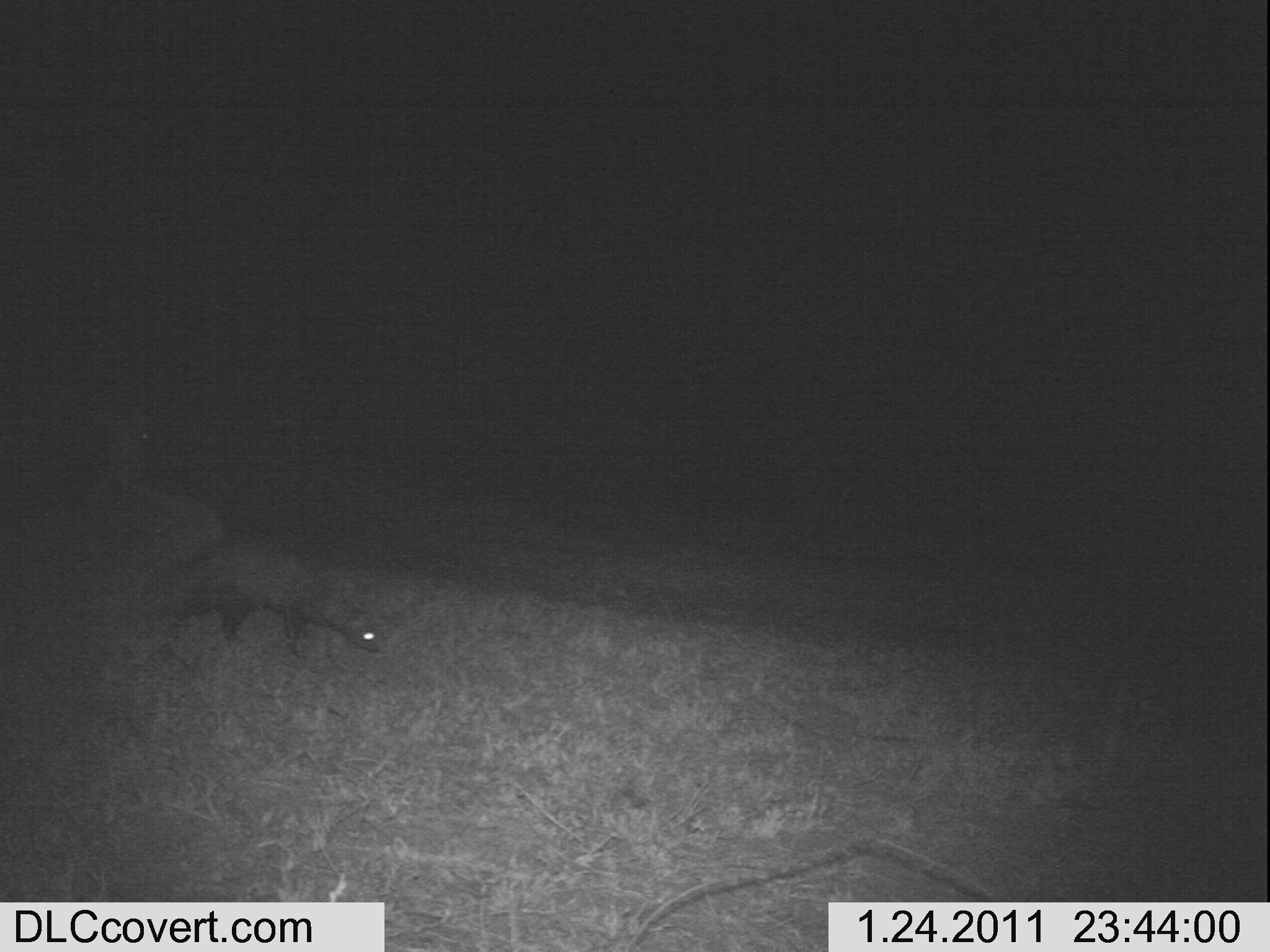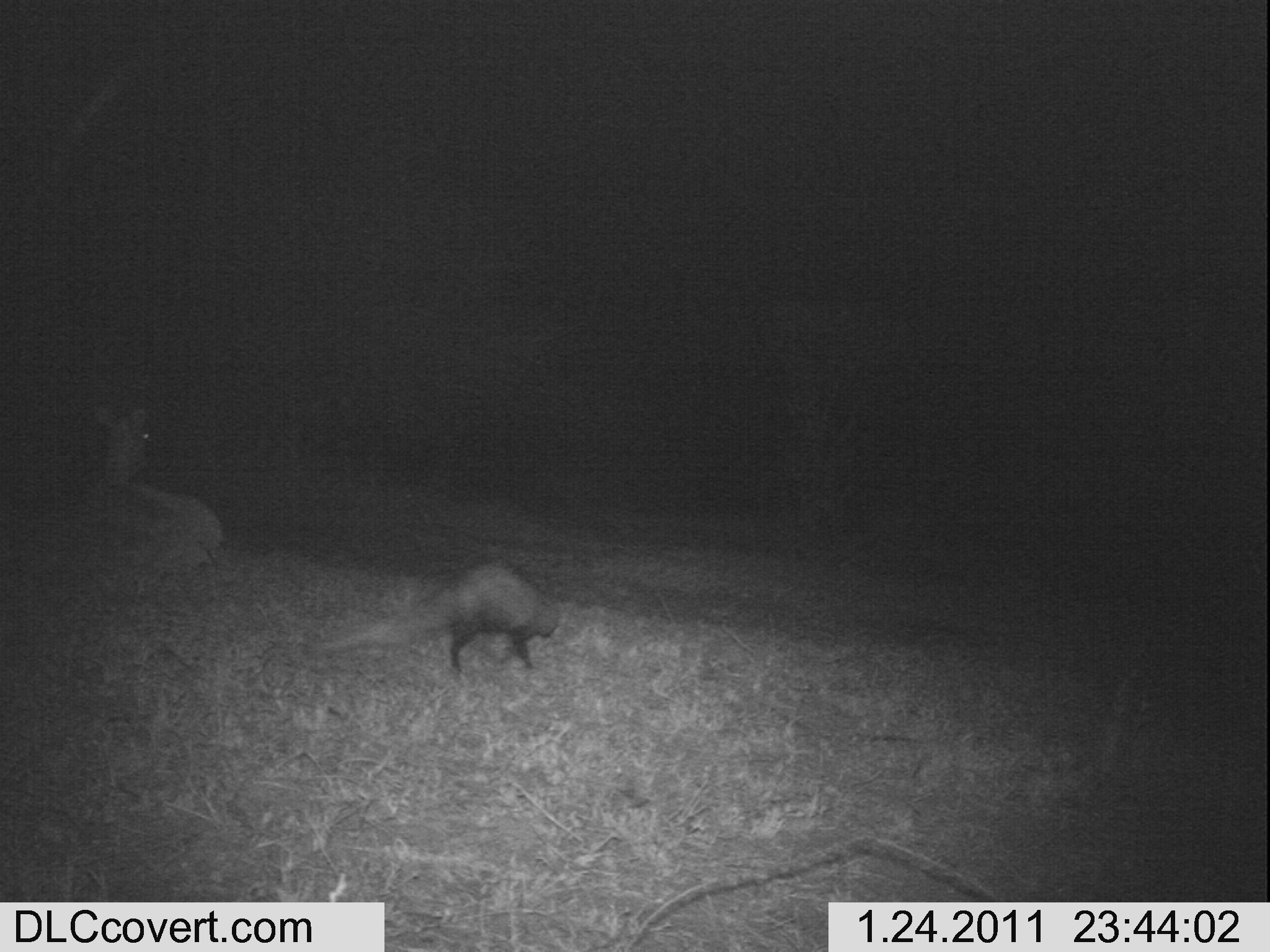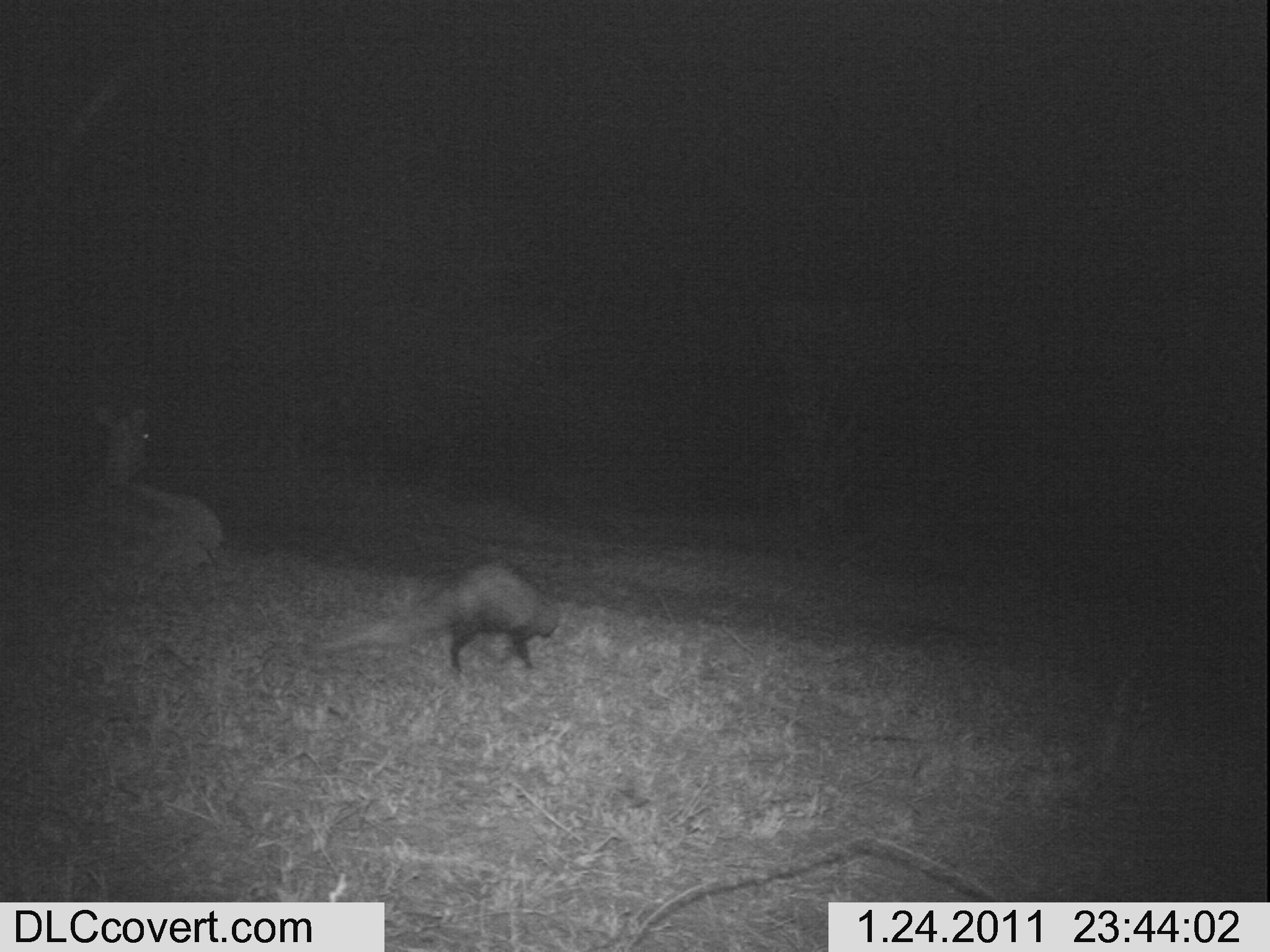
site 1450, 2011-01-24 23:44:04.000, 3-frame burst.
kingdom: Animalia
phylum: Chordata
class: Mammalia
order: Carnivora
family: Herpestidae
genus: Ichneumia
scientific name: Ichneumia albicauda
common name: white-tailed mongoose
Ichneumia albicauda (white-tailed mongoose), count 1.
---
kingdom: Animalia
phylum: Chordata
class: Mammalia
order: Artiodactyla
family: Bovidae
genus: Aepyceros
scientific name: Aepyceros melampus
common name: impala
Aepyceros melampus (impala), count 1.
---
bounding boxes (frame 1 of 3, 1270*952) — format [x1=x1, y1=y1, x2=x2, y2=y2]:
ichneumia albicauda: [x1=157, y1=527, x2=382, y2=660]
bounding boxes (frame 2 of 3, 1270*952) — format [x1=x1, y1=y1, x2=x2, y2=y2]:
aepyceros melampus: [x1=76, y1=402, x2=229, y2=611]; [x1=317, y1=563, x2=564, y2=675]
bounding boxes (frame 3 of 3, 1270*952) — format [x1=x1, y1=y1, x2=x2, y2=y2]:
ichneumia albicauda: [x1=55, y1=400, x2=224, y2=629]; [x1=320, y1=560, x2=565, y2=682]